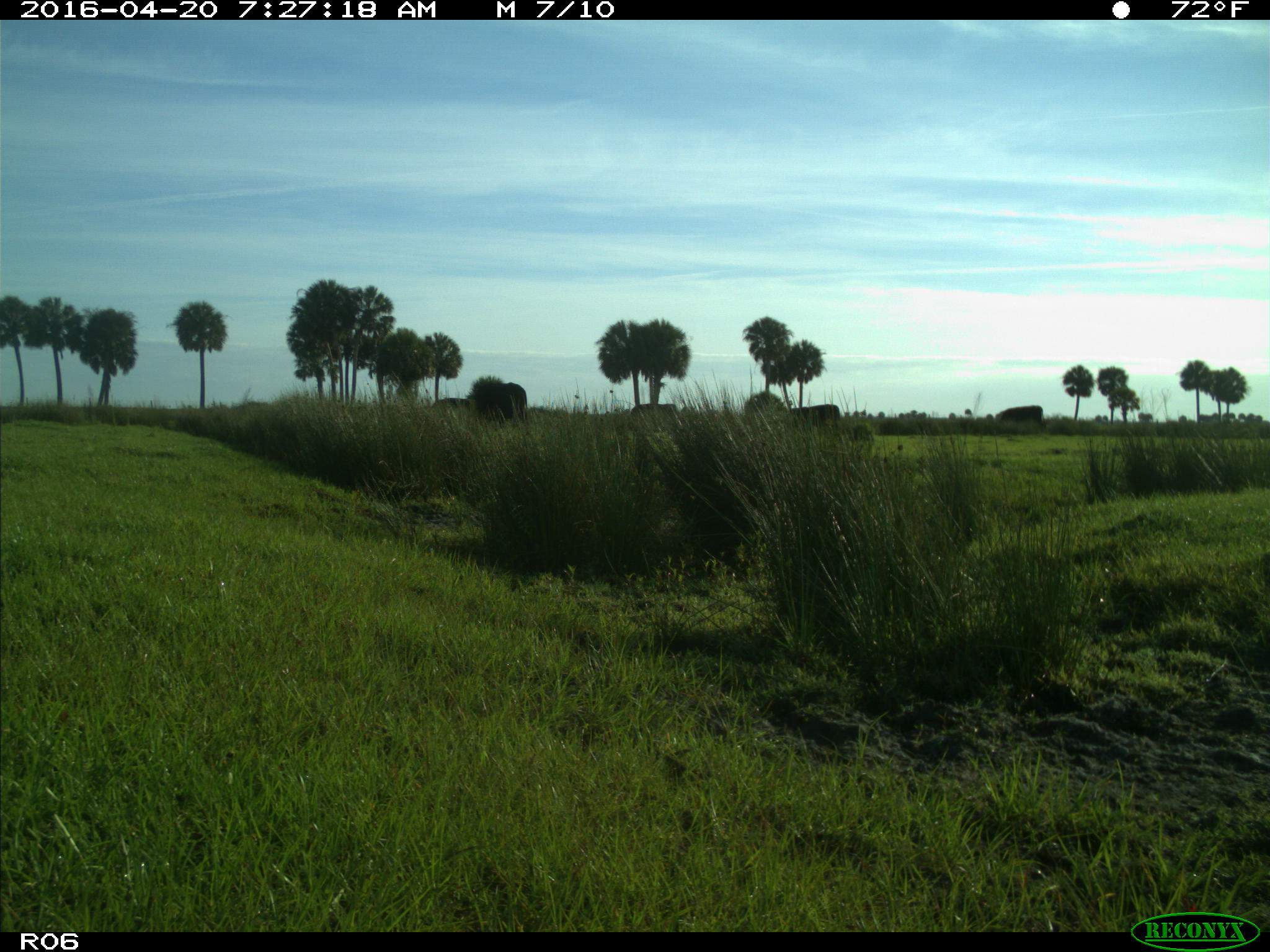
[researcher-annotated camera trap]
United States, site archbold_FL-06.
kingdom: Animalia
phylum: Chordata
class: Mammalia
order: Artiodactyla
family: Bovidae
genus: Bos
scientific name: Bos taurus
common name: domestic cow